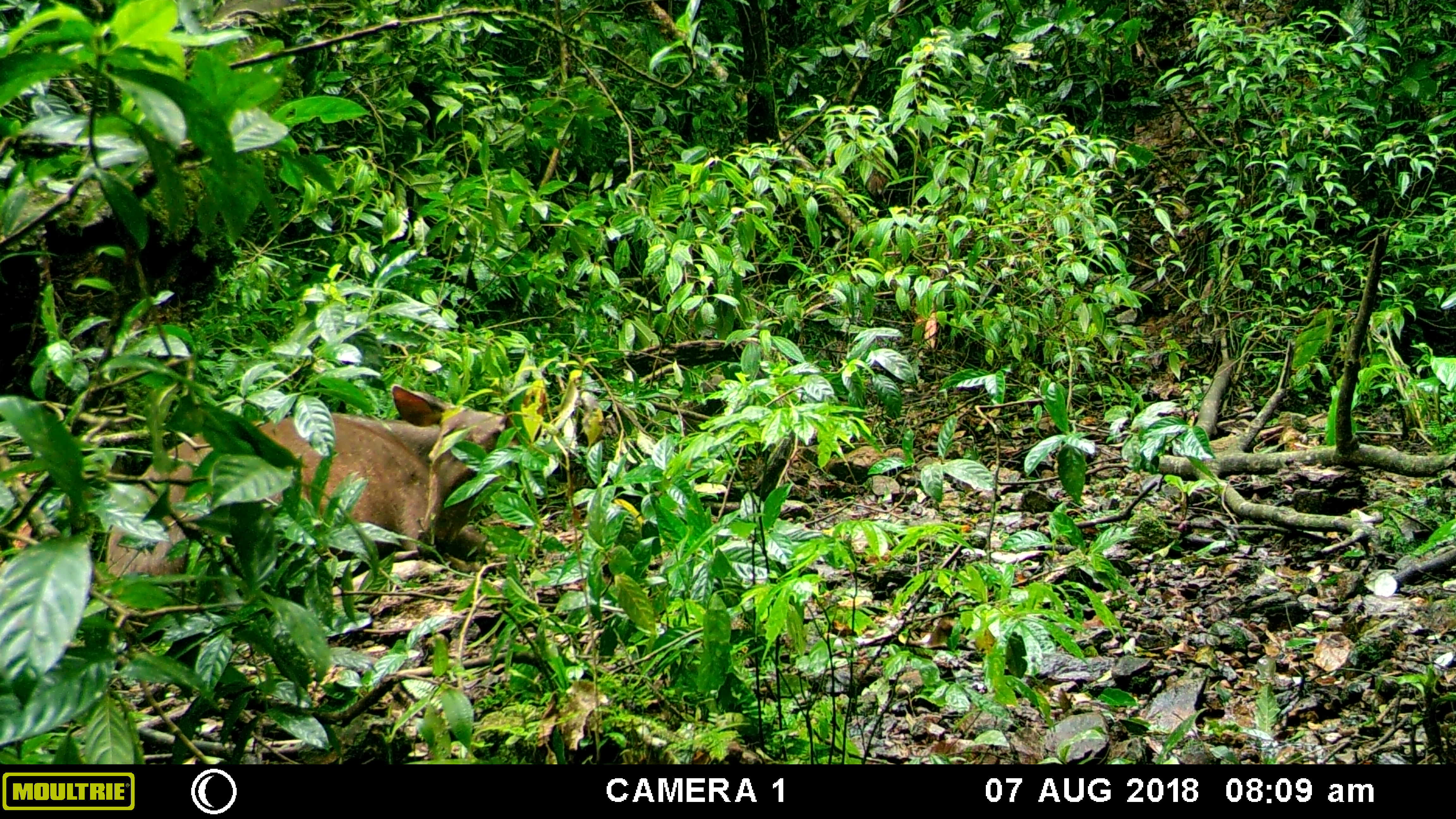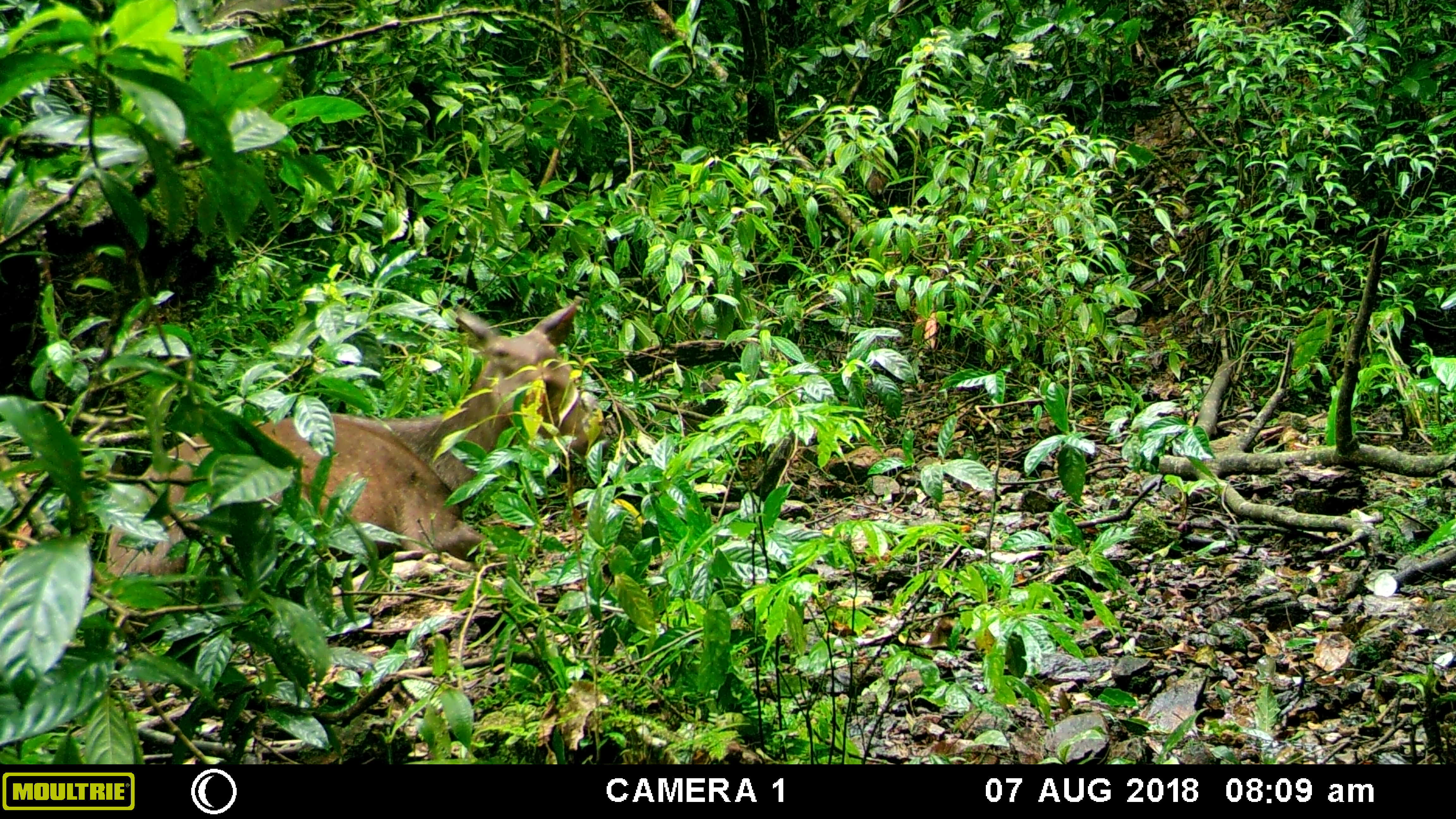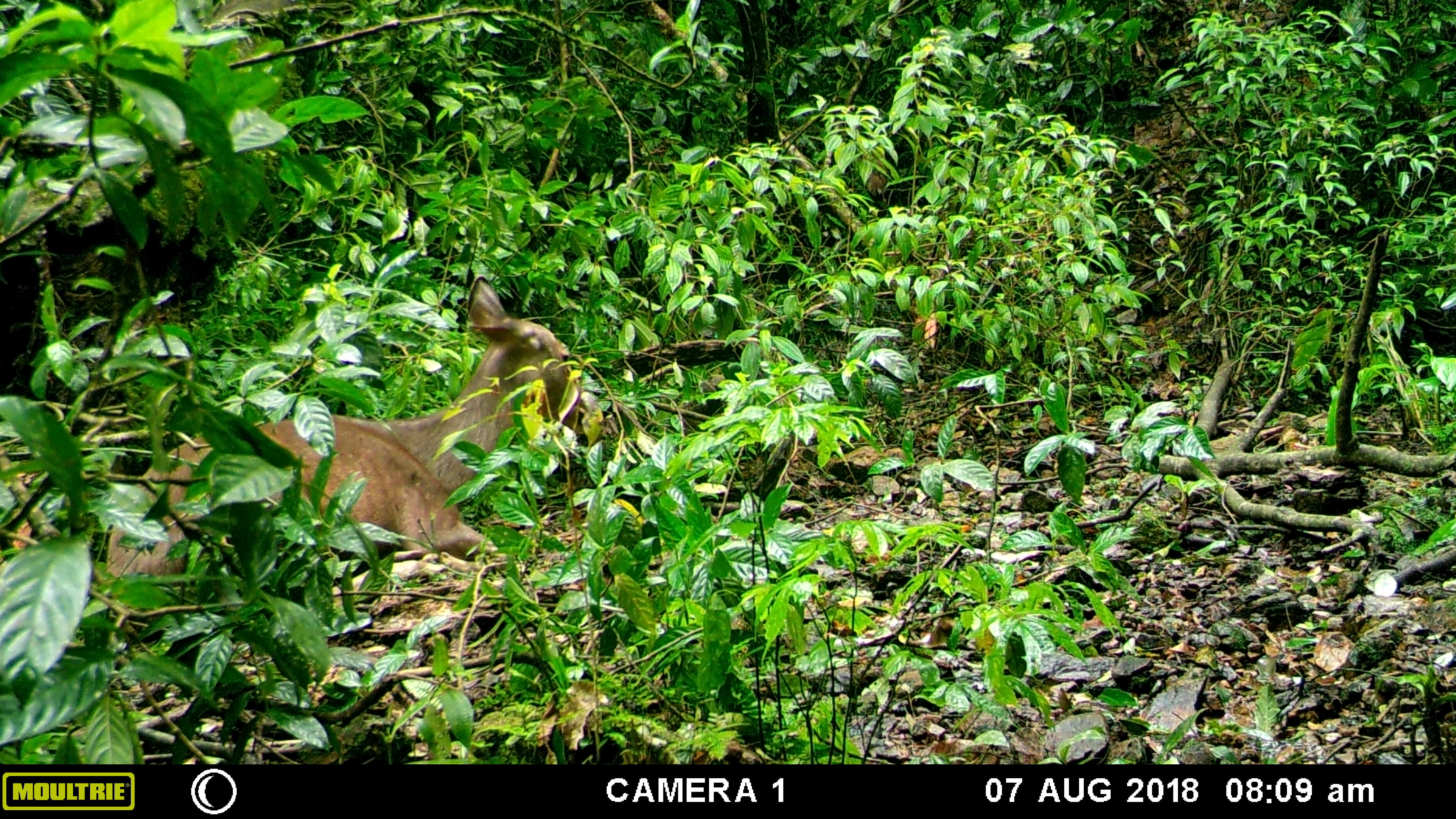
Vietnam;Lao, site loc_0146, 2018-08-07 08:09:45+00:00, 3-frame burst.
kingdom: Animalia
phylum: Chordata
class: Mammalia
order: Artiodactyla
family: Cervidae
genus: Rusa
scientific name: Rusa unicolor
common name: sambar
Sambar (Rusa unicolor). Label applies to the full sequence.